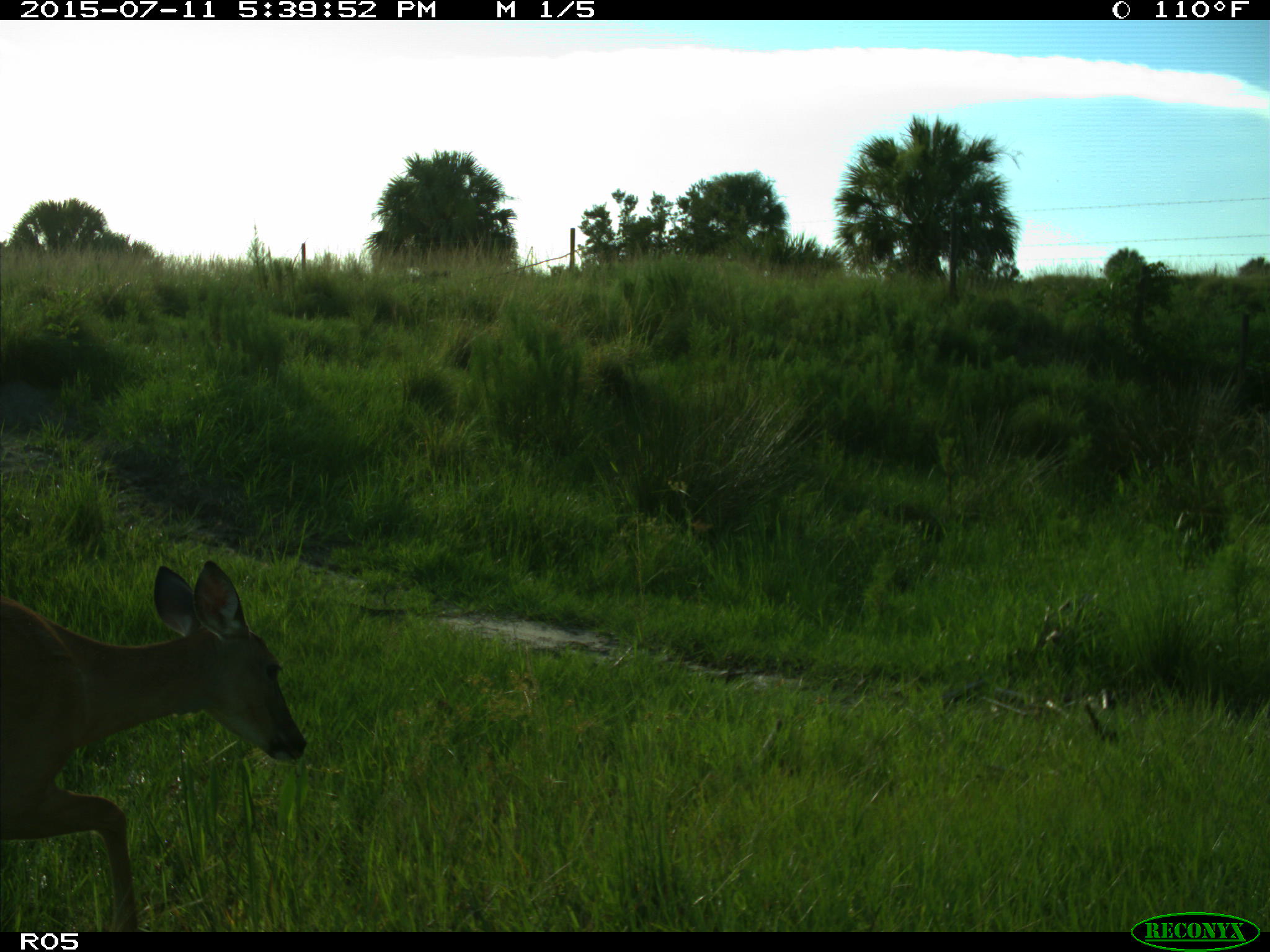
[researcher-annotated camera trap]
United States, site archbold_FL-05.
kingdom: Animalia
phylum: Chordata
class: Mammalia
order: Artiodactyla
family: Cervidae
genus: Odocoileus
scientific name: Odocoileus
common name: deer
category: unidentified deer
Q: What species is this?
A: Unidentified deer (deer) (Odocoileus).